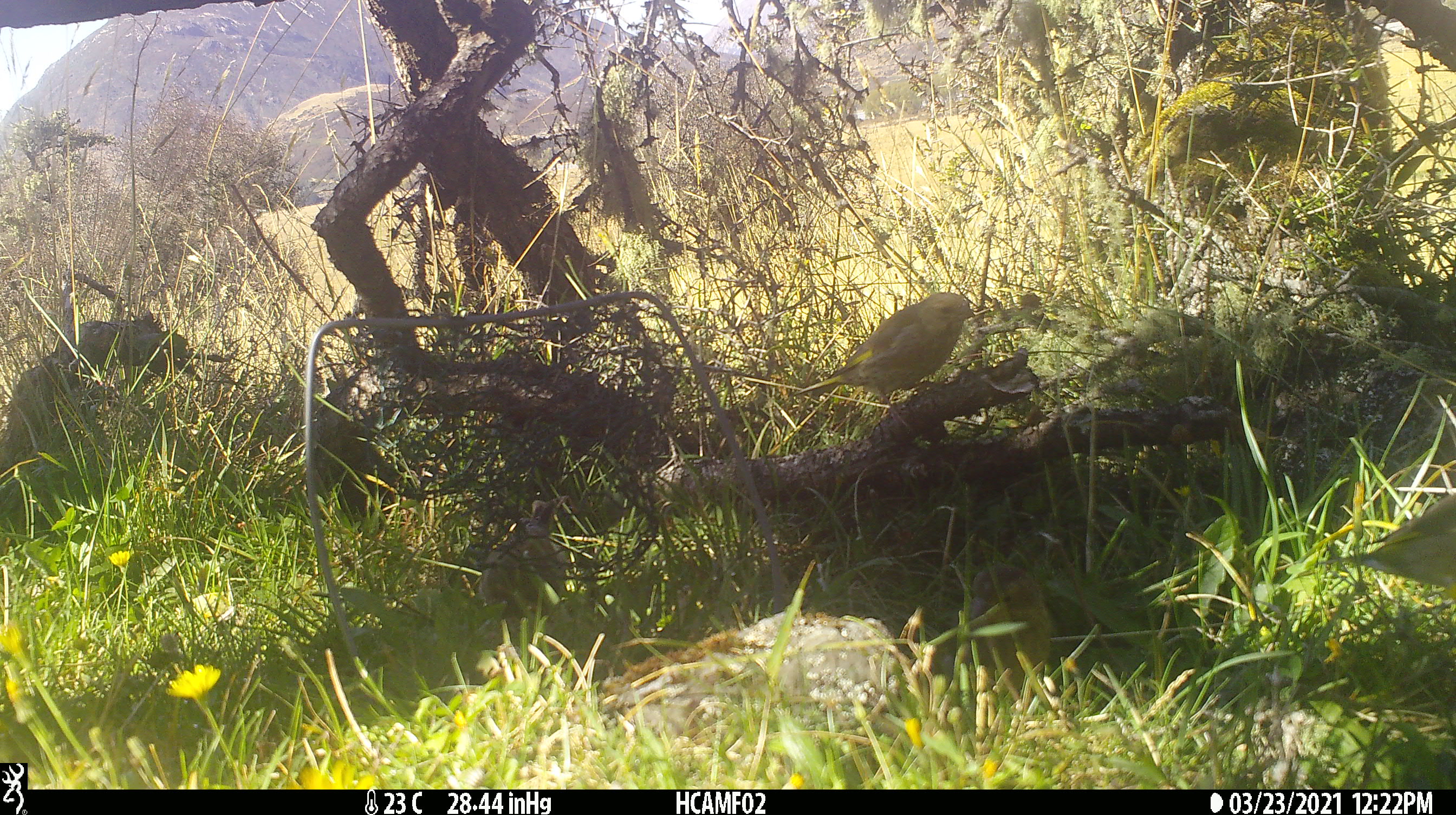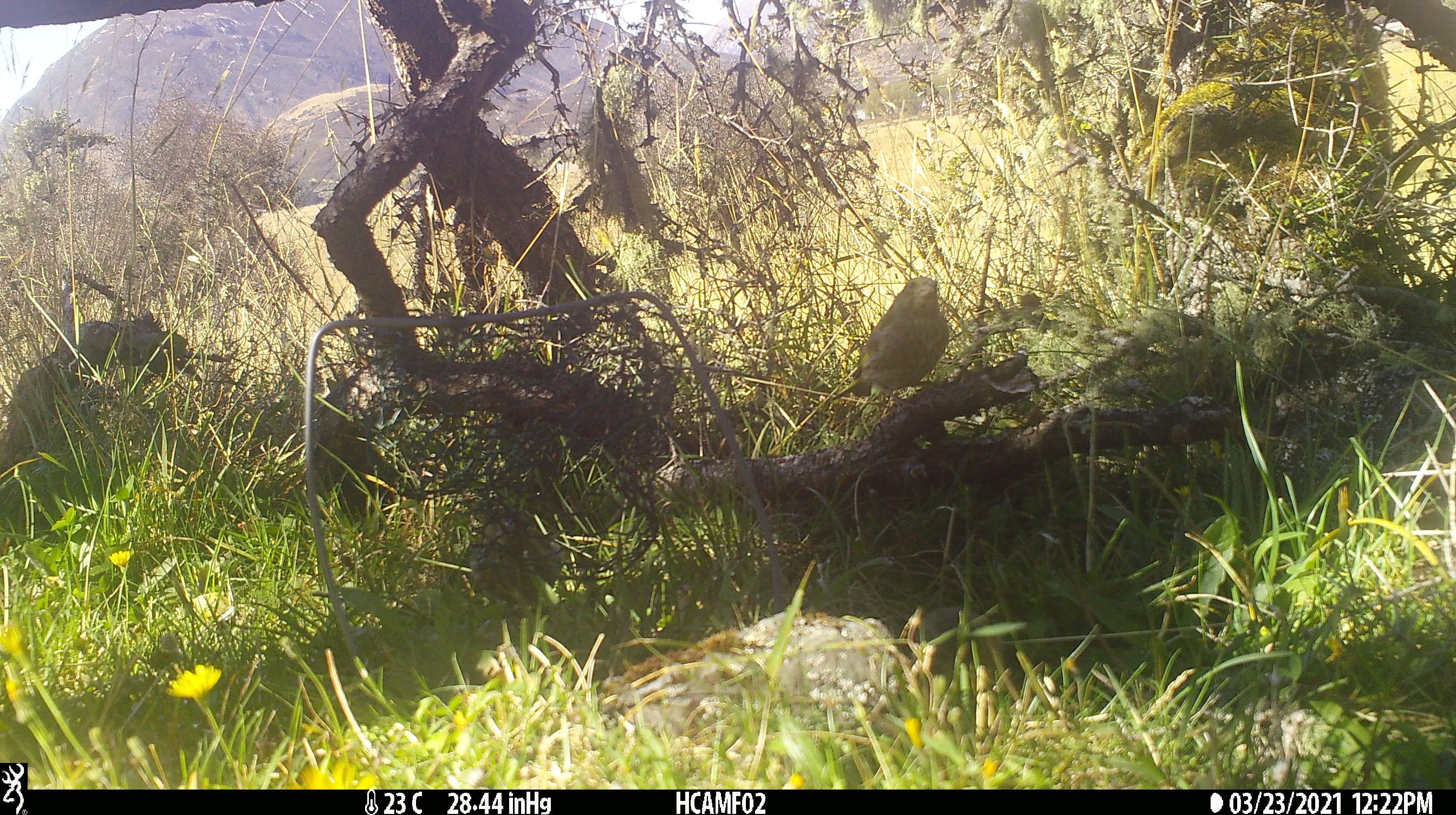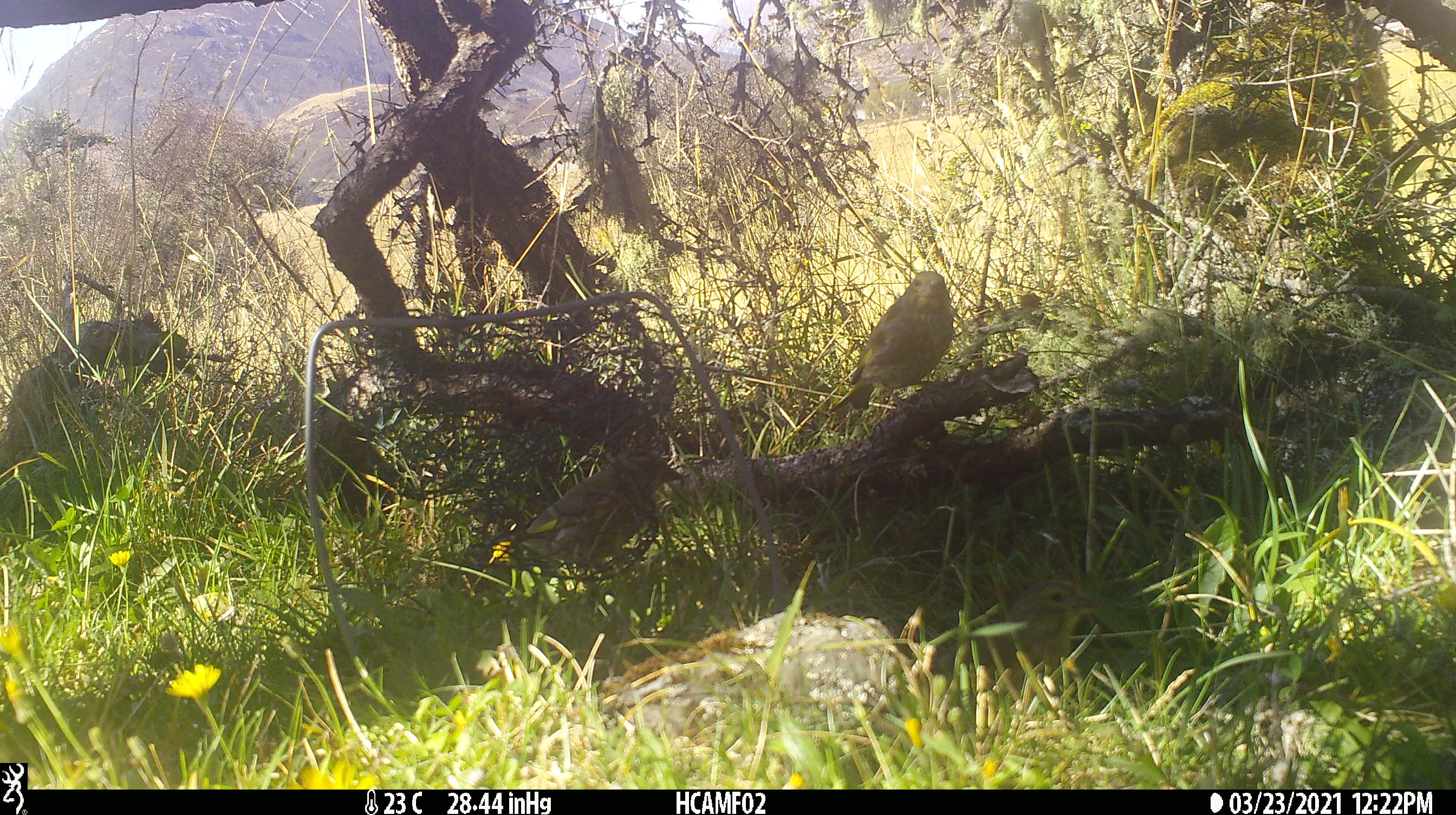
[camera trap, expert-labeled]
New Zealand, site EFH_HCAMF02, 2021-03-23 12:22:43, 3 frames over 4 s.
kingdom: Animalia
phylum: Chordata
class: Aves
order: Passeriformes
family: Fringillidae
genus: Chloris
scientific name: Chloris chloris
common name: greenfinch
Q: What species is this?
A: Greenfinch (Chloris chloris).